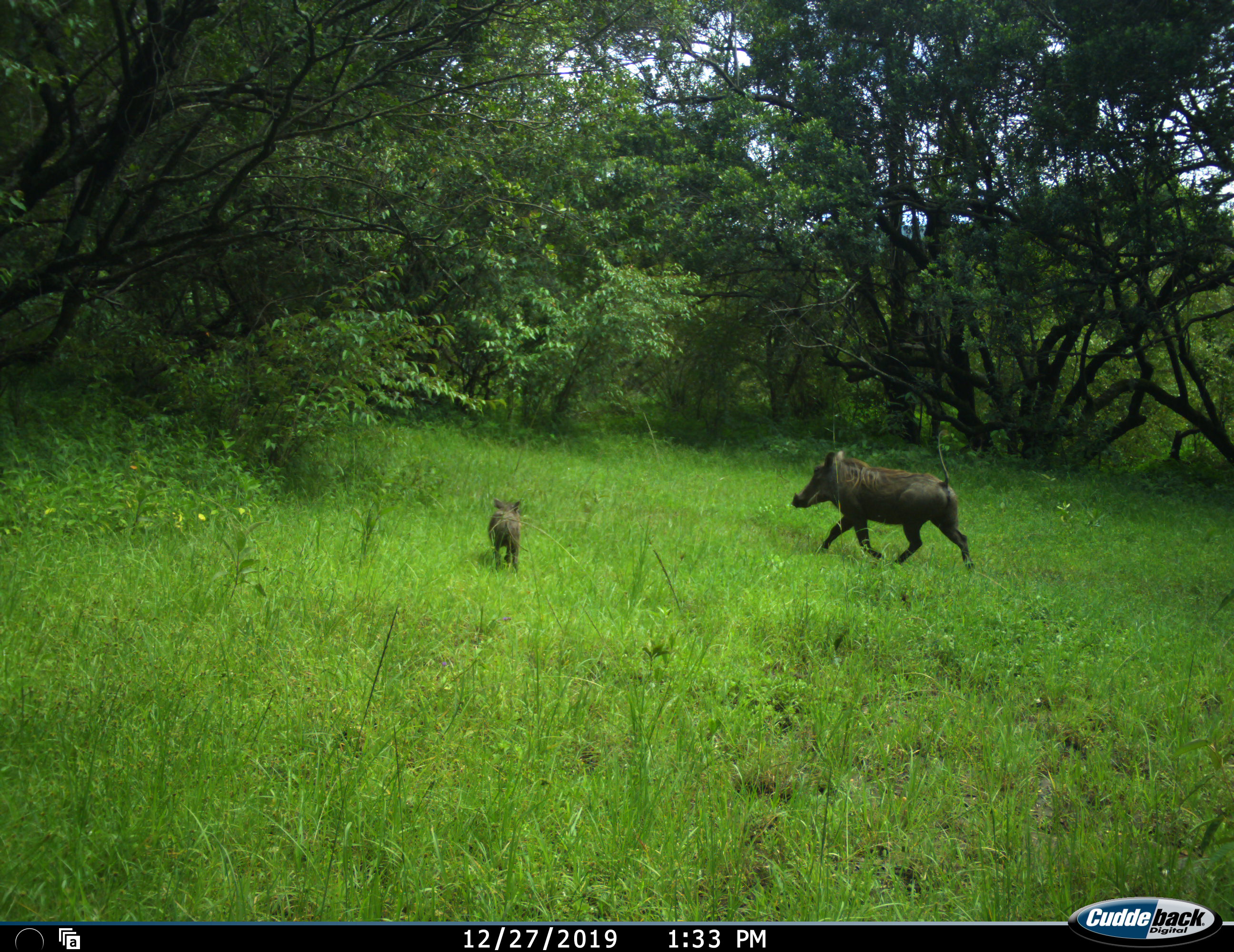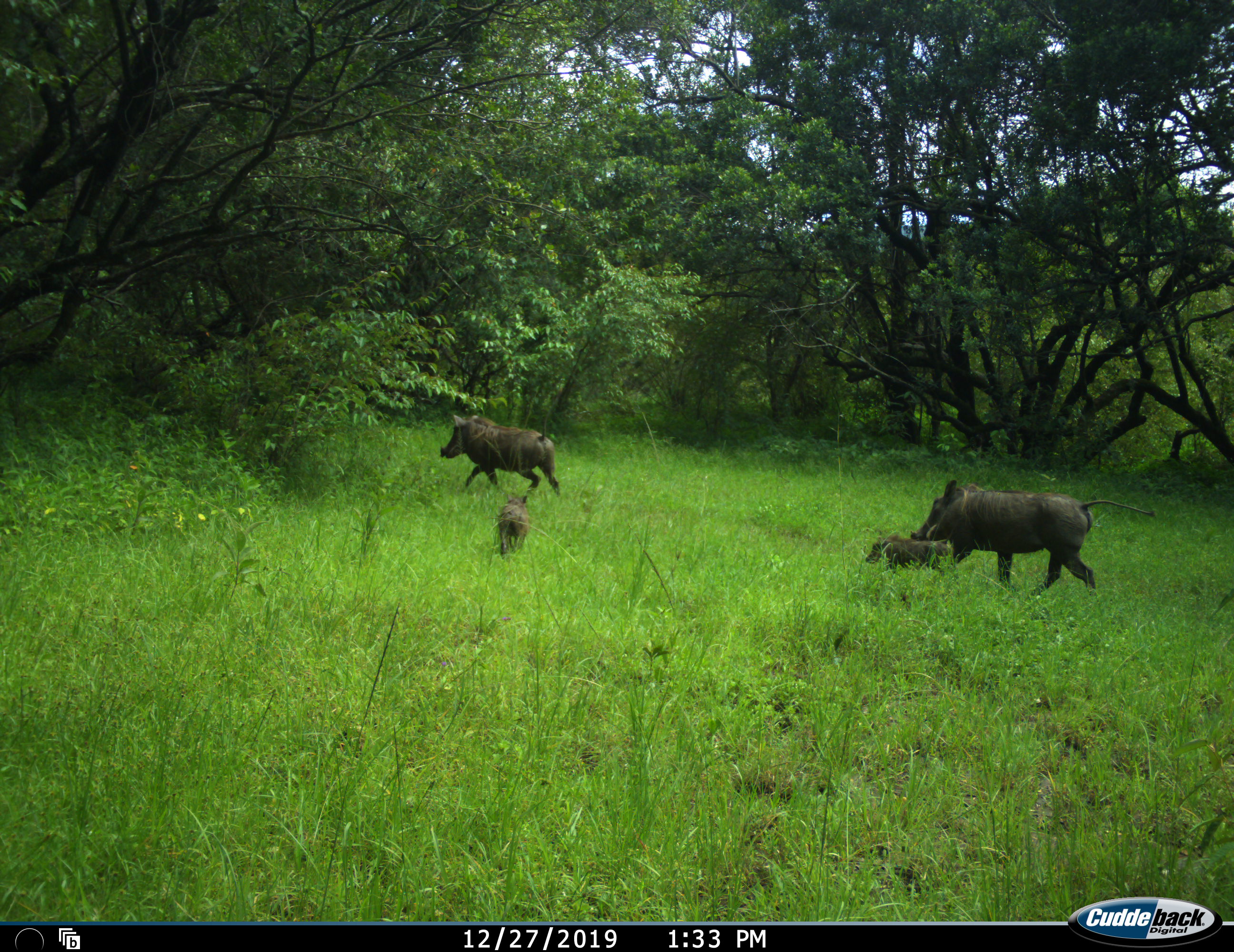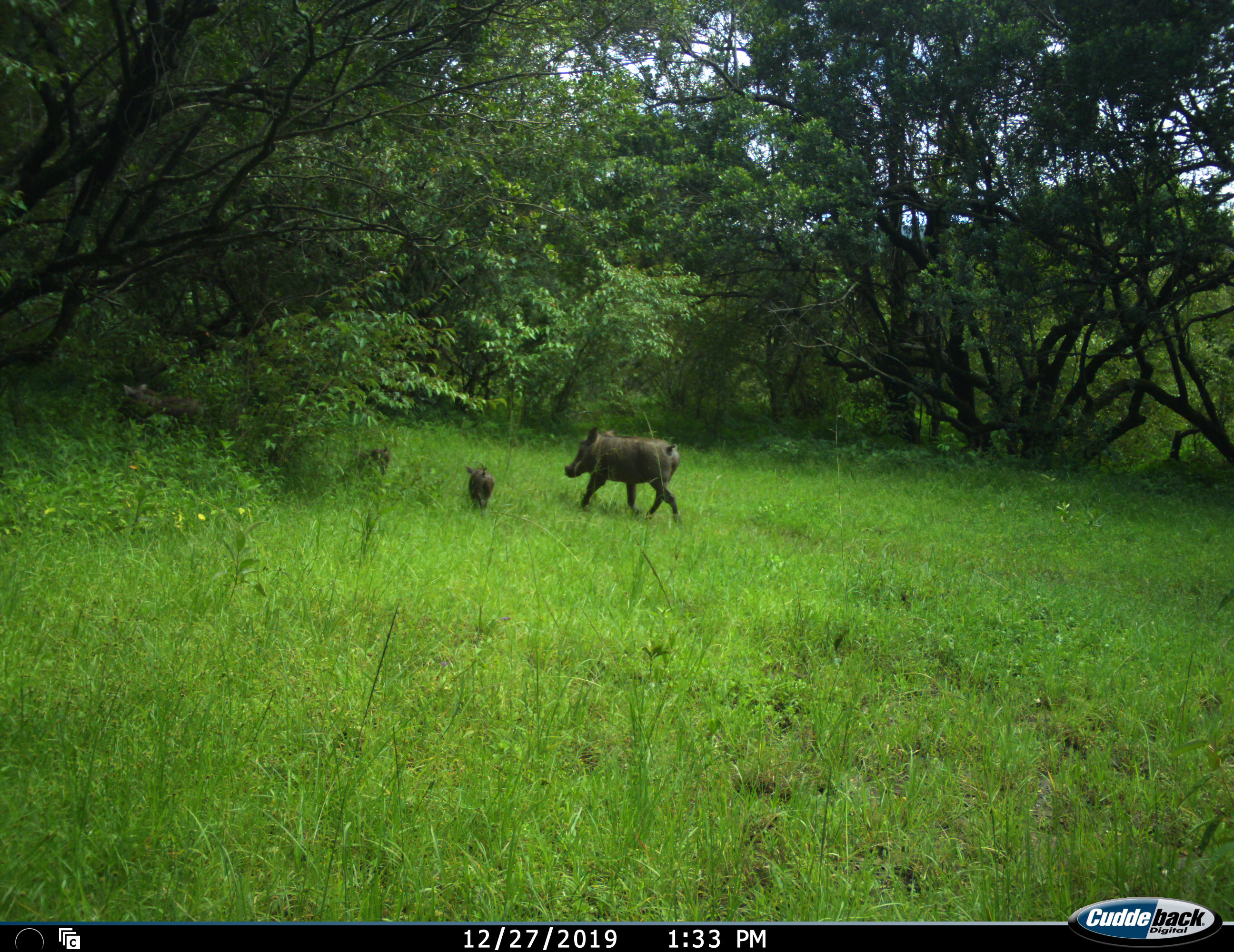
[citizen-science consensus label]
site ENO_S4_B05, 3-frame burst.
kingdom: Animalia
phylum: Chordata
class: Mammalia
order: Artiodactyla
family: Suidae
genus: Phacochoerus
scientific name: Phacochoerus africanus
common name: warthog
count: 4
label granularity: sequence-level